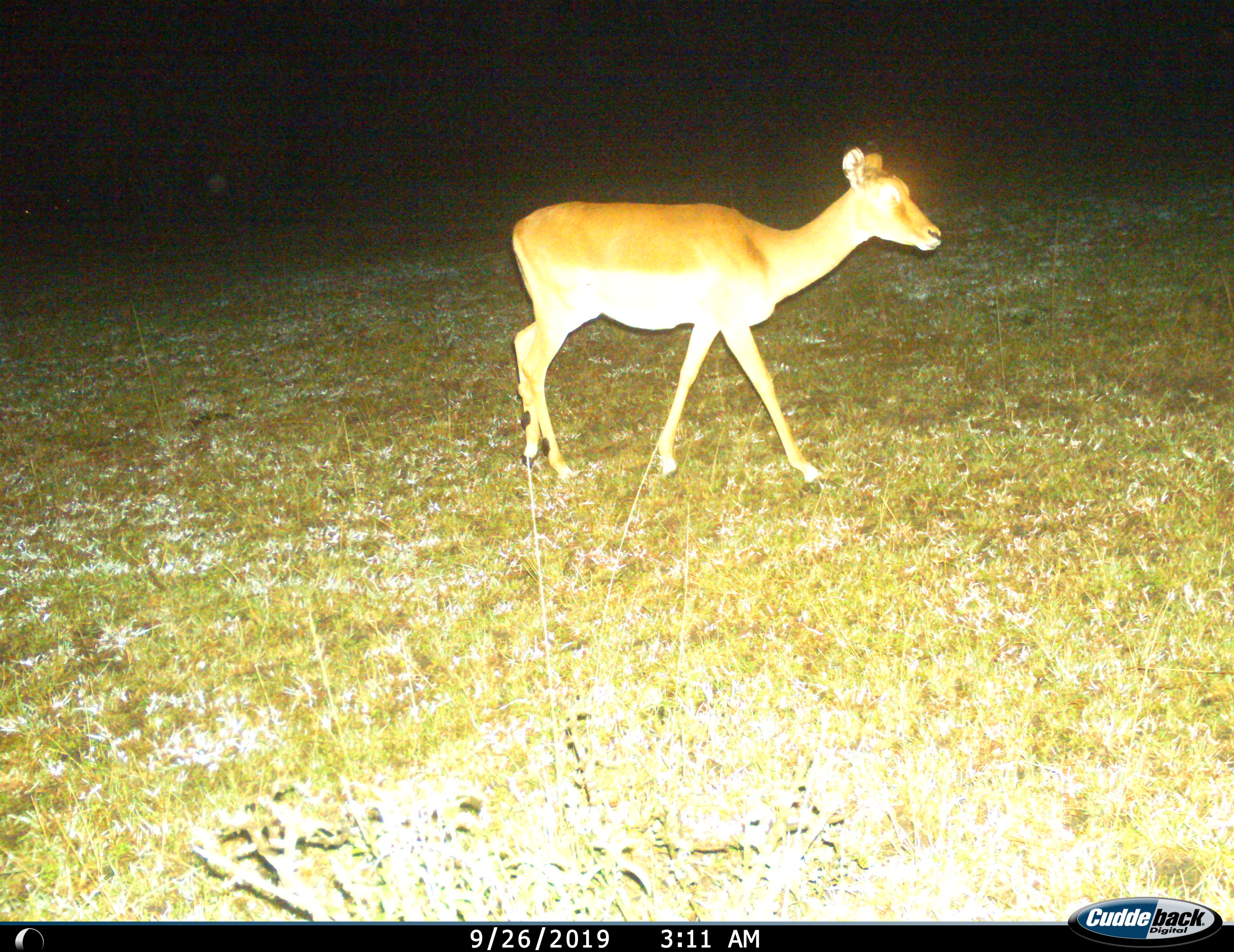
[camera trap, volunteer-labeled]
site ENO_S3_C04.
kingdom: Animalia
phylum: Chordata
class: Mammalia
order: Artiodactyla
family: Bovidae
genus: Aepyceros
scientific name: Aepyceros melampus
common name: impala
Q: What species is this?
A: Impala (Aepyceros melampus).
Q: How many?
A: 1.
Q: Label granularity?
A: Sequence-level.